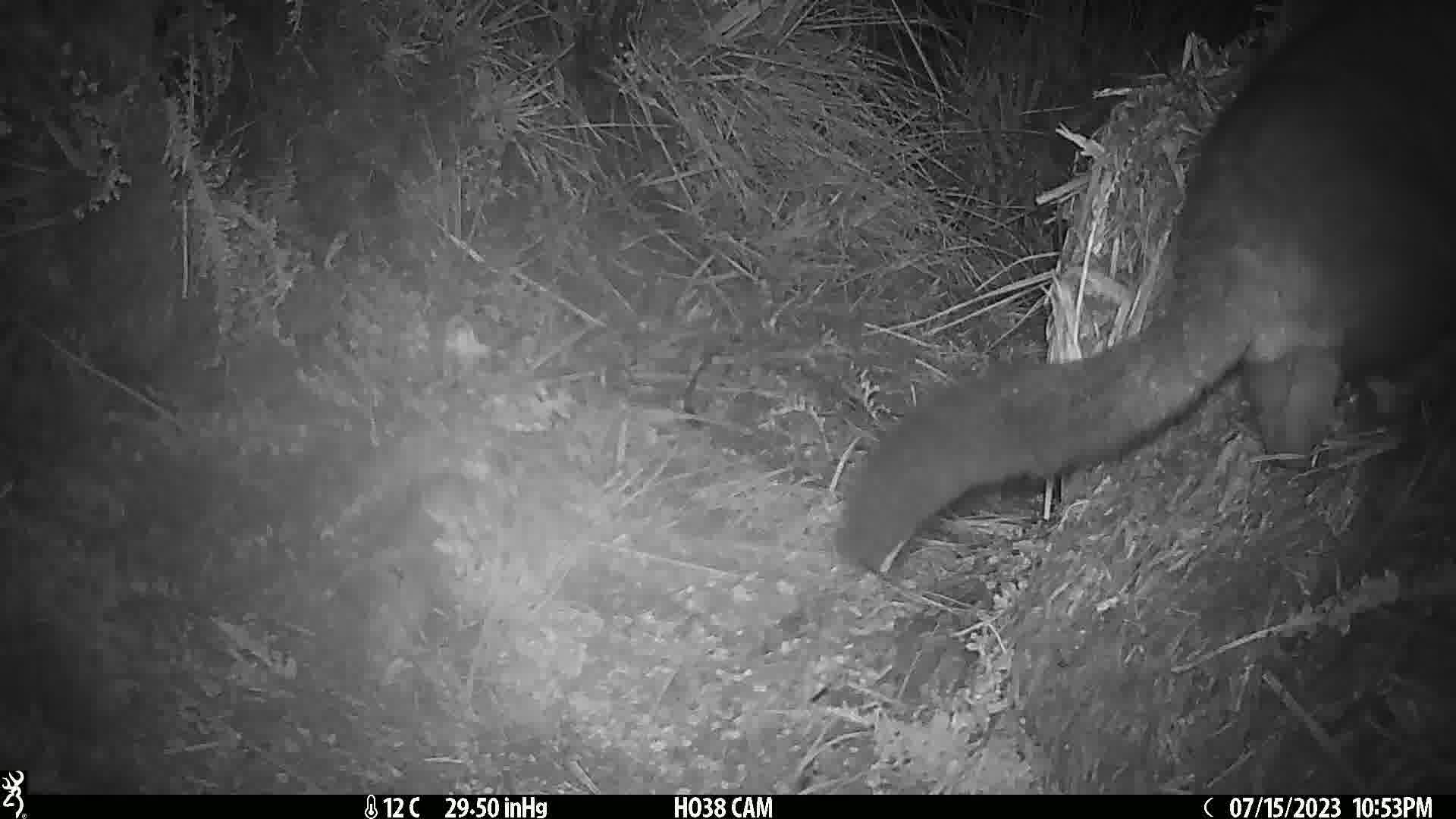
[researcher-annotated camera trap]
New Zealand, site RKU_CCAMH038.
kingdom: Animalia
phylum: Chordata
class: Mammalia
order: Diprotodontia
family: Phalangeridae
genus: Trichosurus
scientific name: Trichosurus vulpecula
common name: common brushtail possum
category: possum